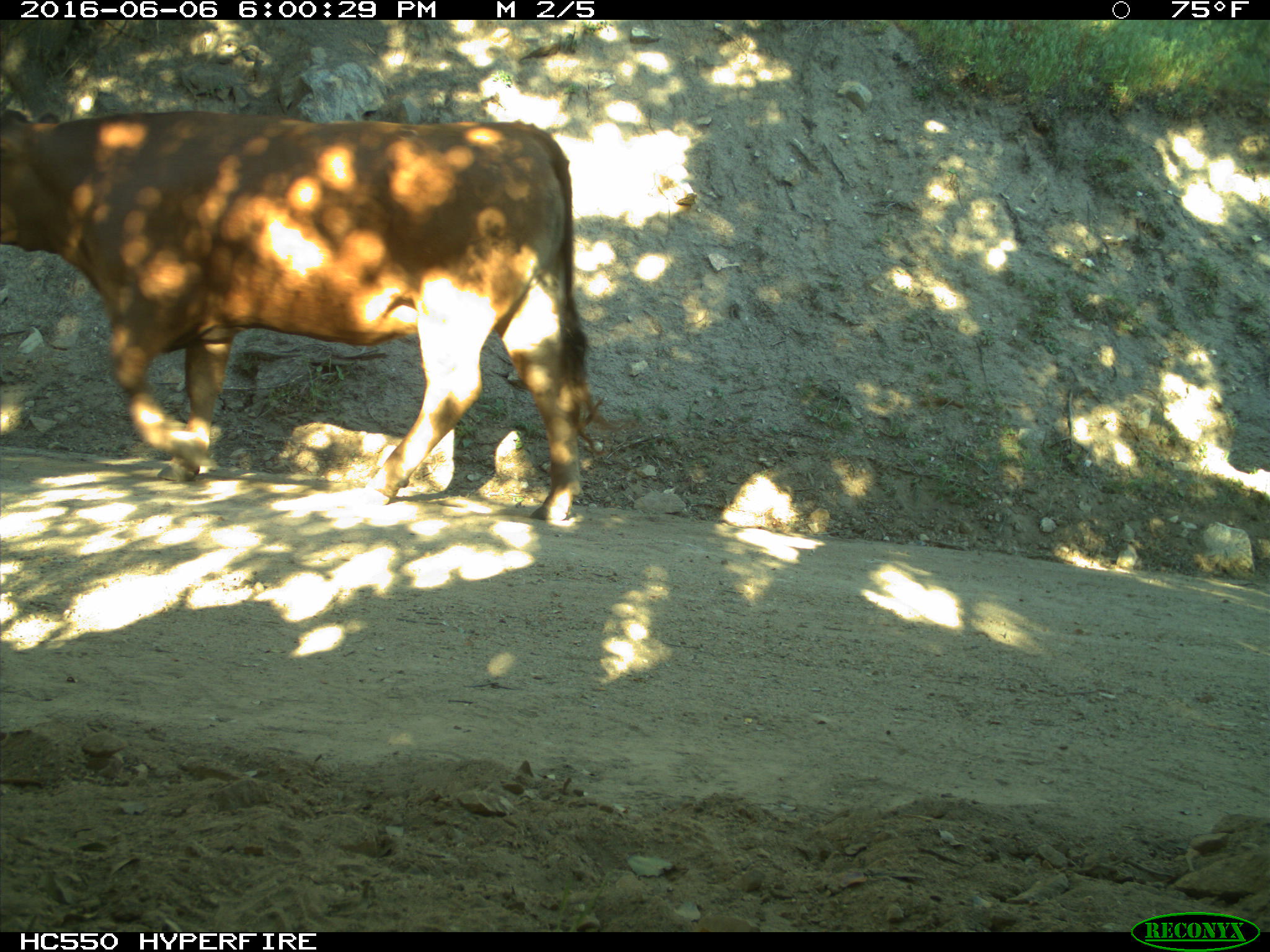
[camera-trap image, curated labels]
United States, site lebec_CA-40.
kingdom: Animalia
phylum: Chordata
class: Mammalia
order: Artiodactyla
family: Bovidae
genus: Bos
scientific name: Bos taurus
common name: domestic cow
Bos taurus (domestic cow).